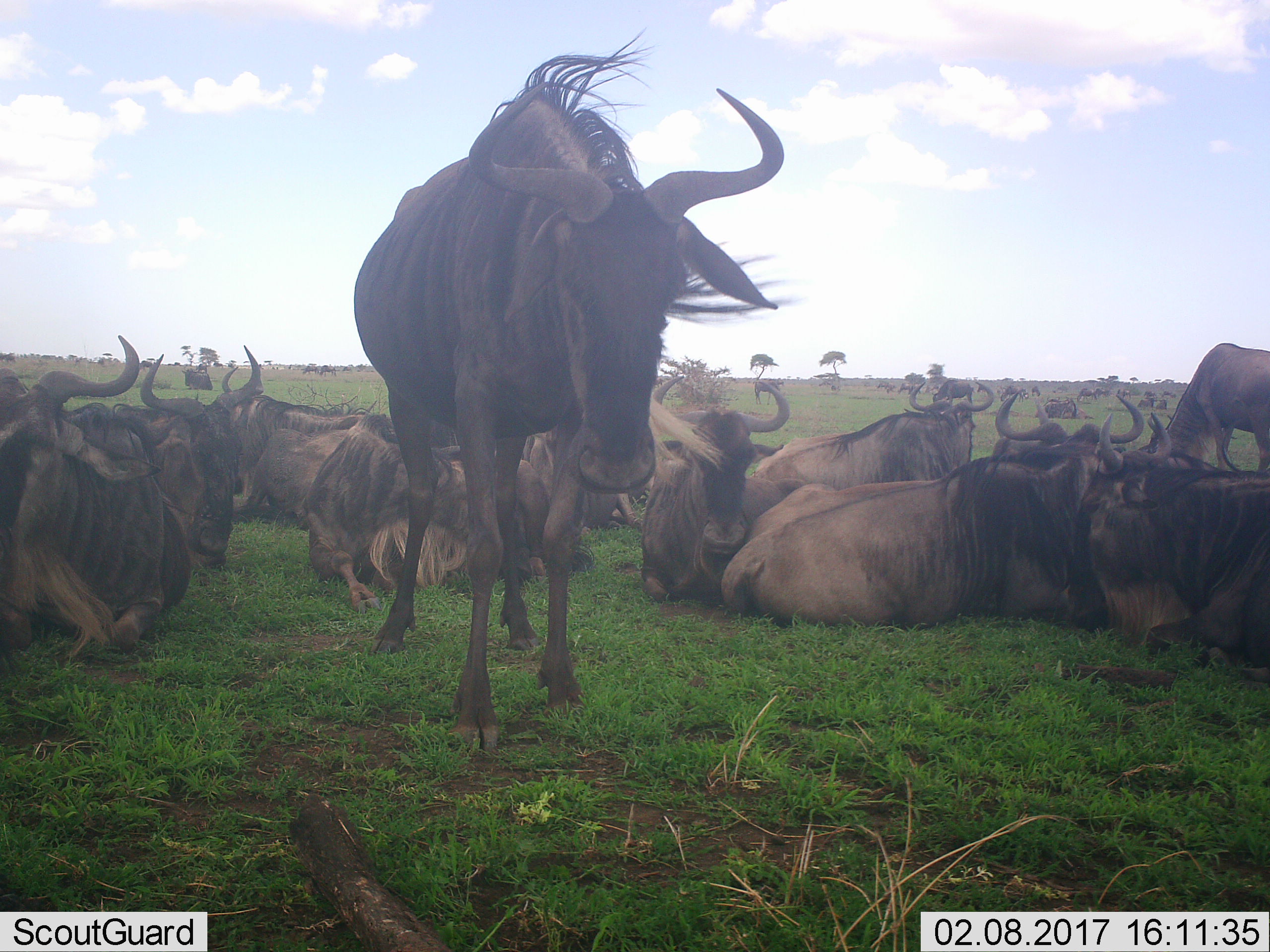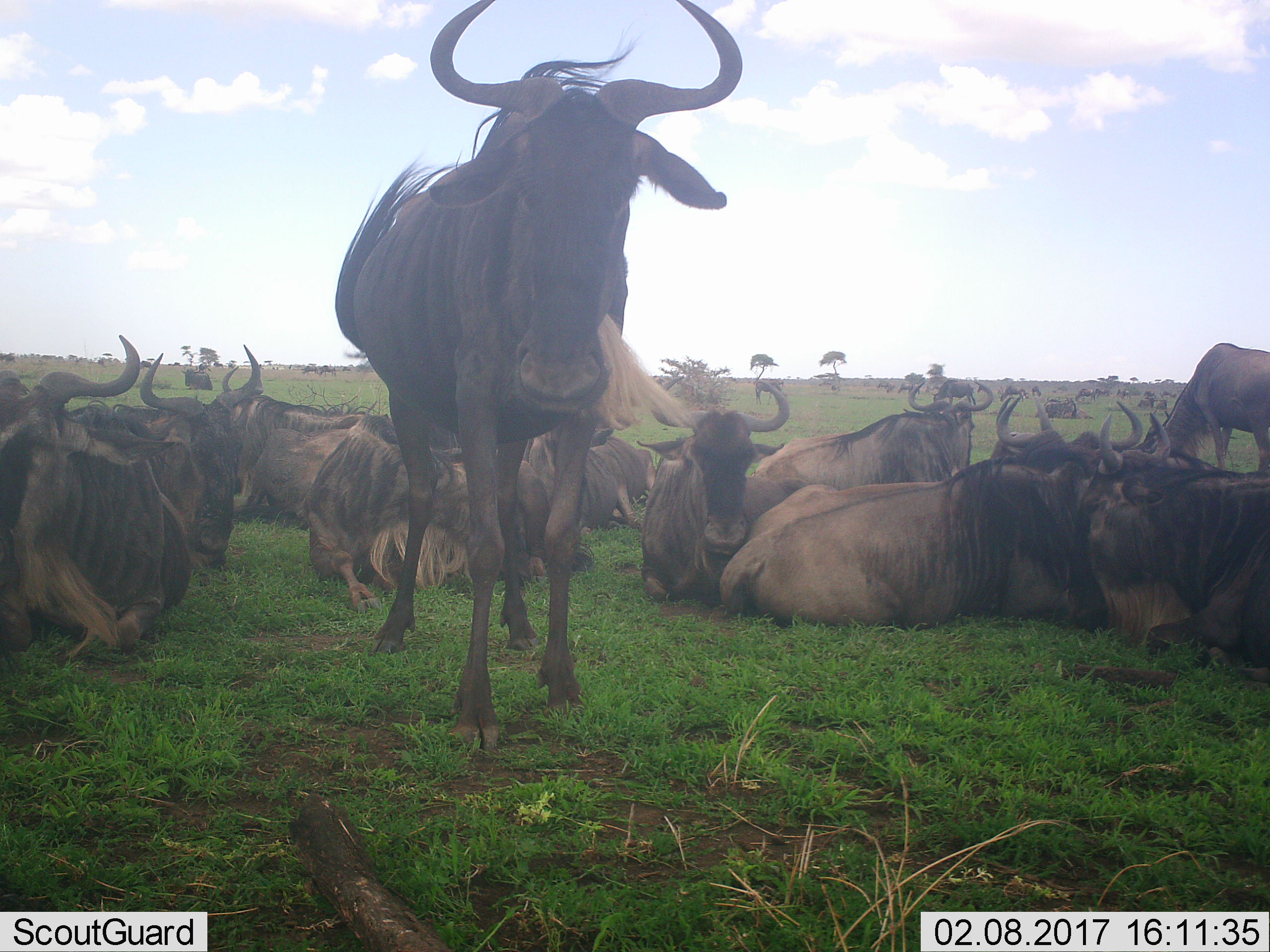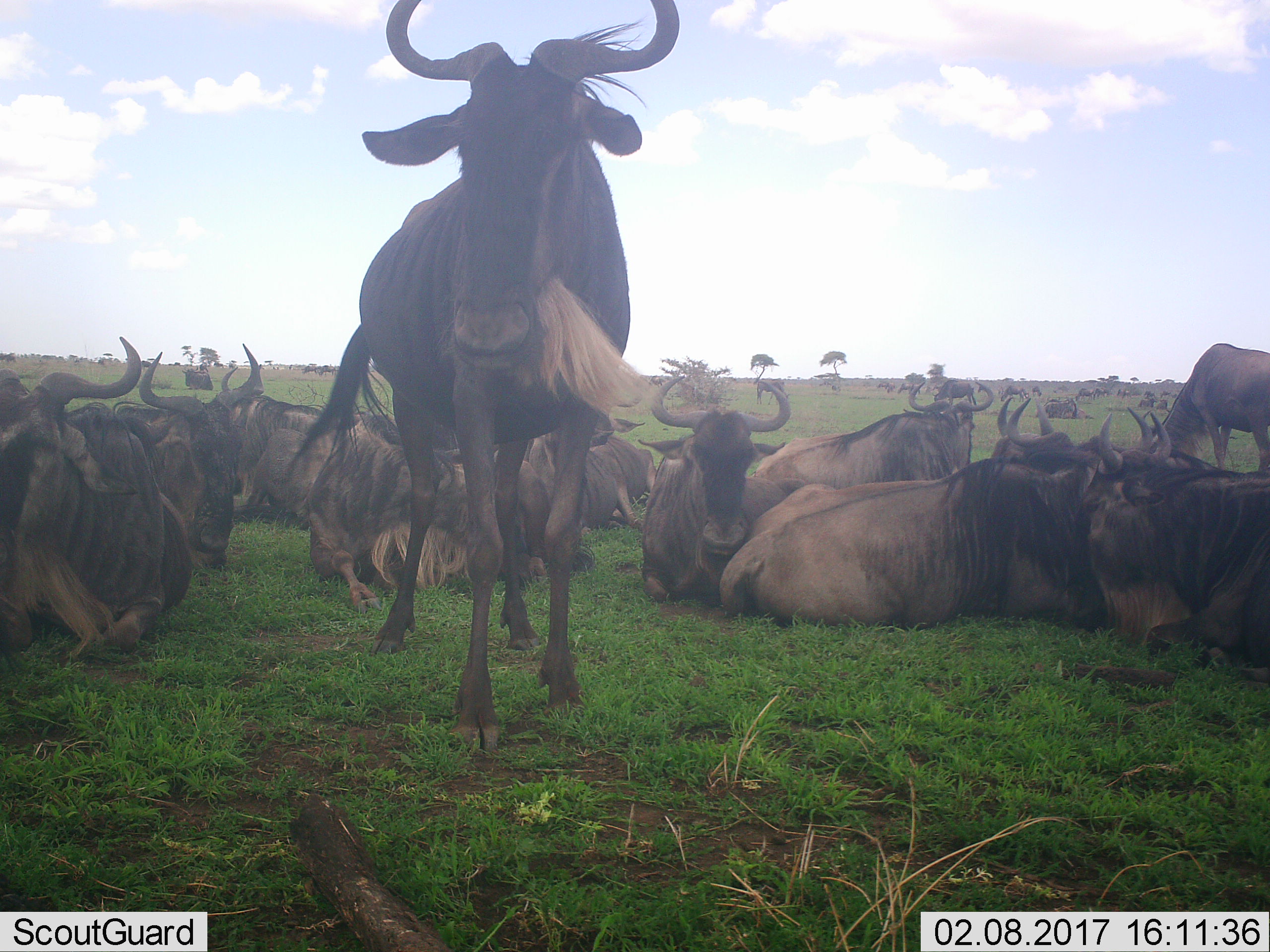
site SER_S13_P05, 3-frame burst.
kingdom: Animalia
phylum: Chordata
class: Mammalia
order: Artiodactyla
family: Bovidae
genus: Connochaetes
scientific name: Connochaetes taurinus taurinus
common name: blue wildebeest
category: wildebeestblue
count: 11-50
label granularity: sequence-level